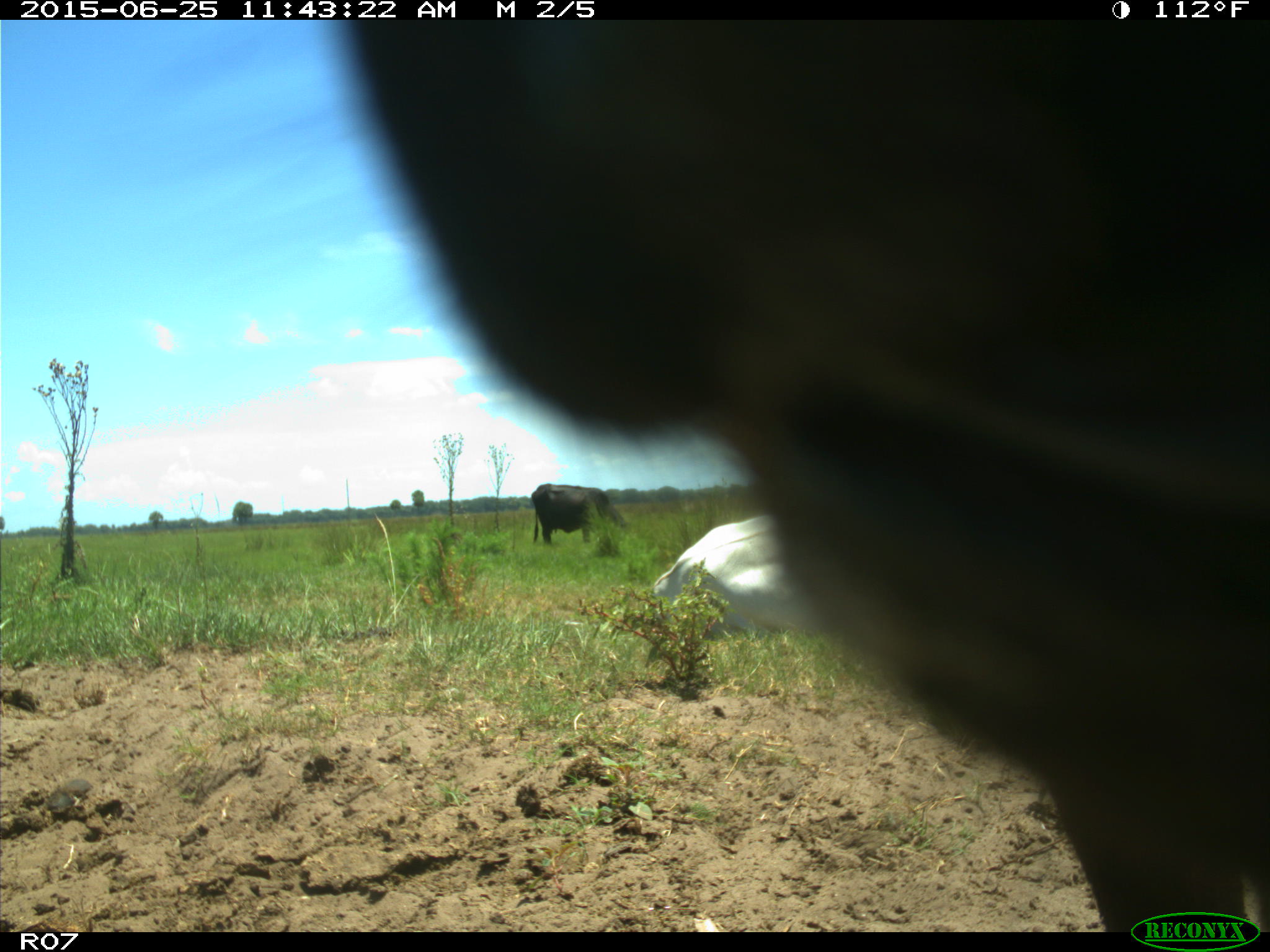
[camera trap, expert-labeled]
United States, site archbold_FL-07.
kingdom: Animalia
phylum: Chordata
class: Mammalia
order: Artiodactyla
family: Bovidae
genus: Bos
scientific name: Bos taurus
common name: domestic cow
Bos taurus (domestic cow).